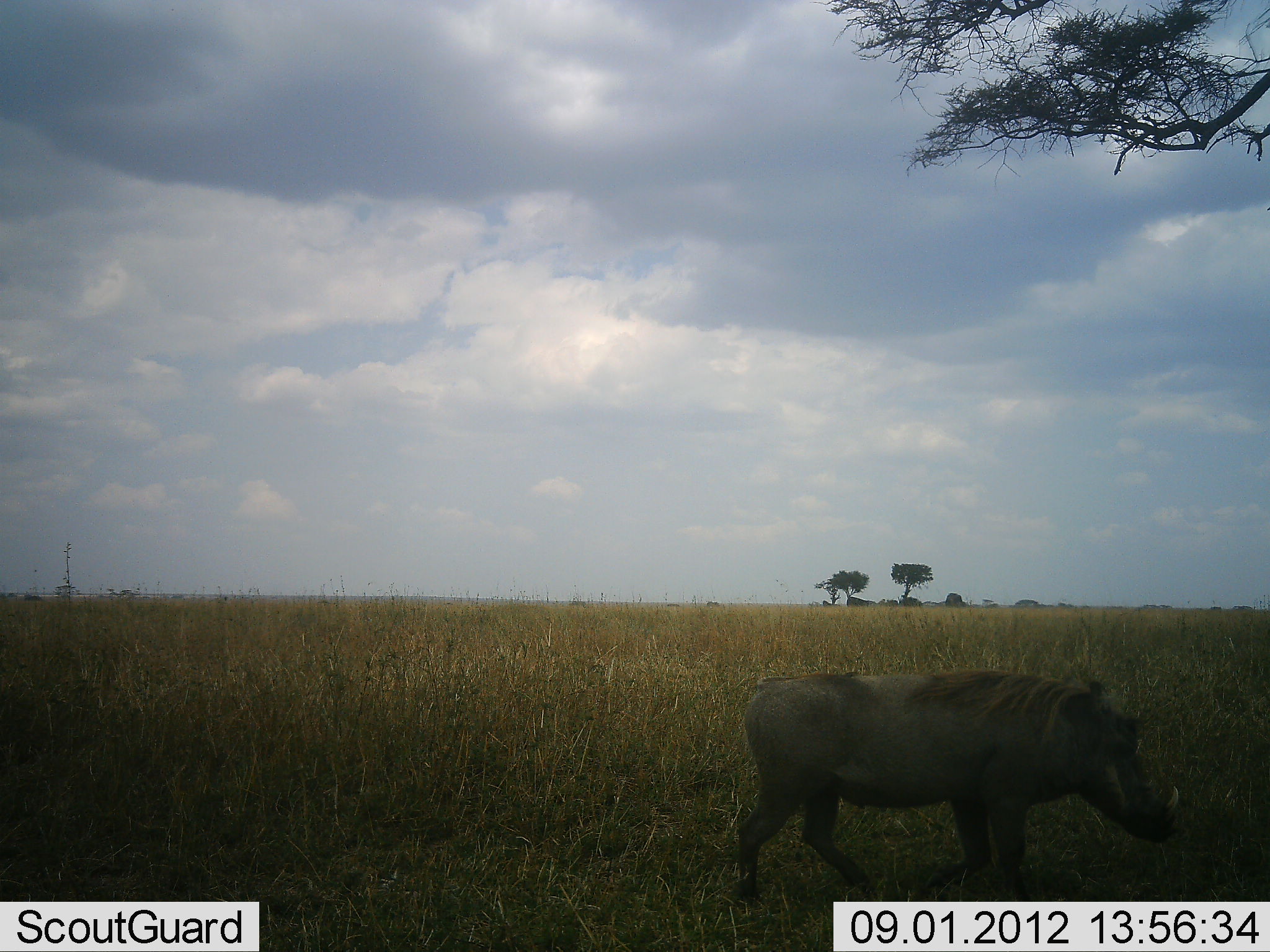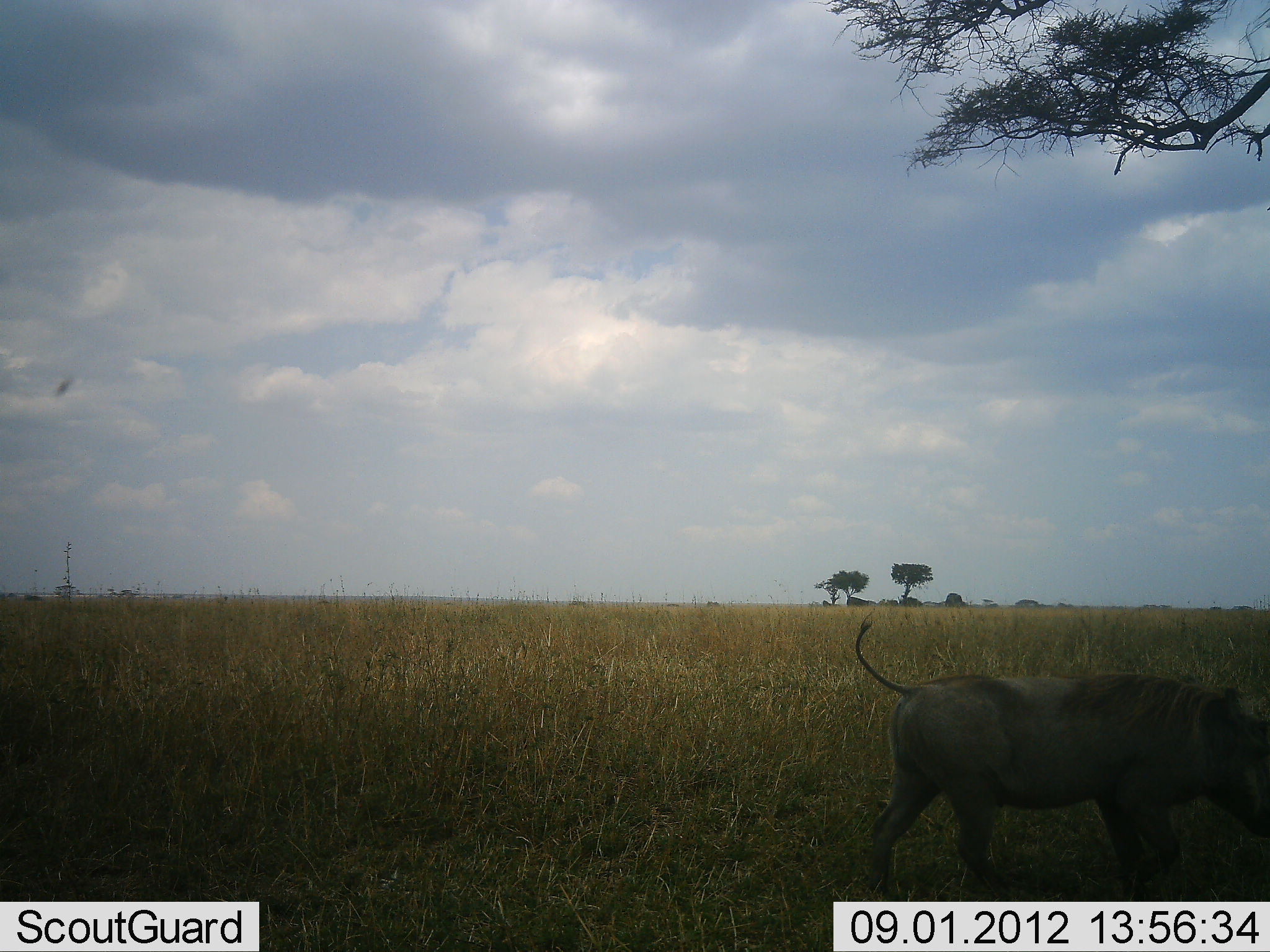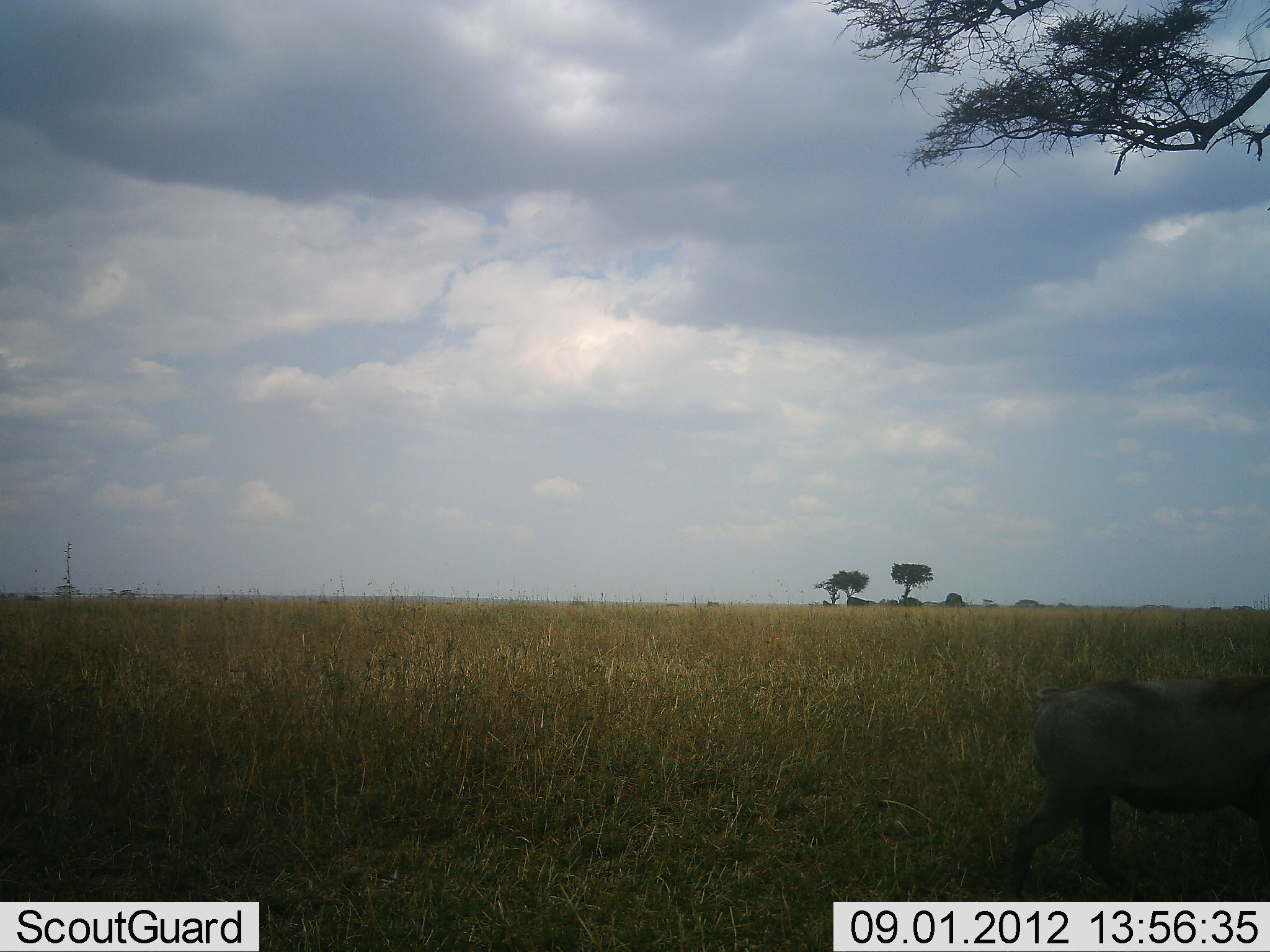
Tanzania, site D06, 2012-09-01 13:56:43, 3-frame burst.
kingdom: Animalia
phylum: Chordata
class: Mammalia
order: Artiodactyla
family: Suidae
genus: Phacochoerus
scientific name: Phacochoerus africanus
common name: warthog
Warthog (Phacochoerus africanus), count 1. Behavior (volunteer vote fractions): standing 0%, resting 0%, moving 100%, interacting 0%. Young present (vote fraction): 0%. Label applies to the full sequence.